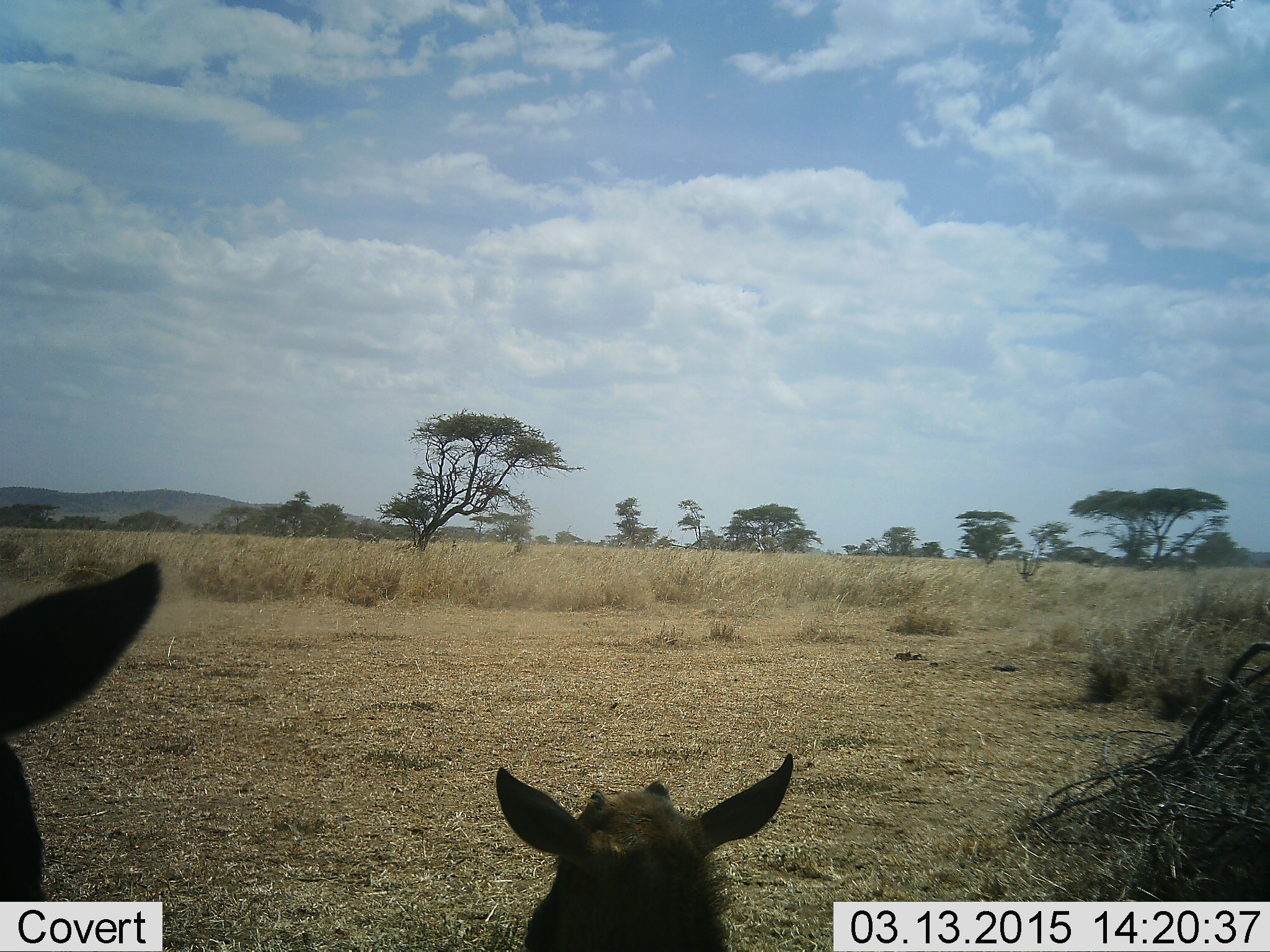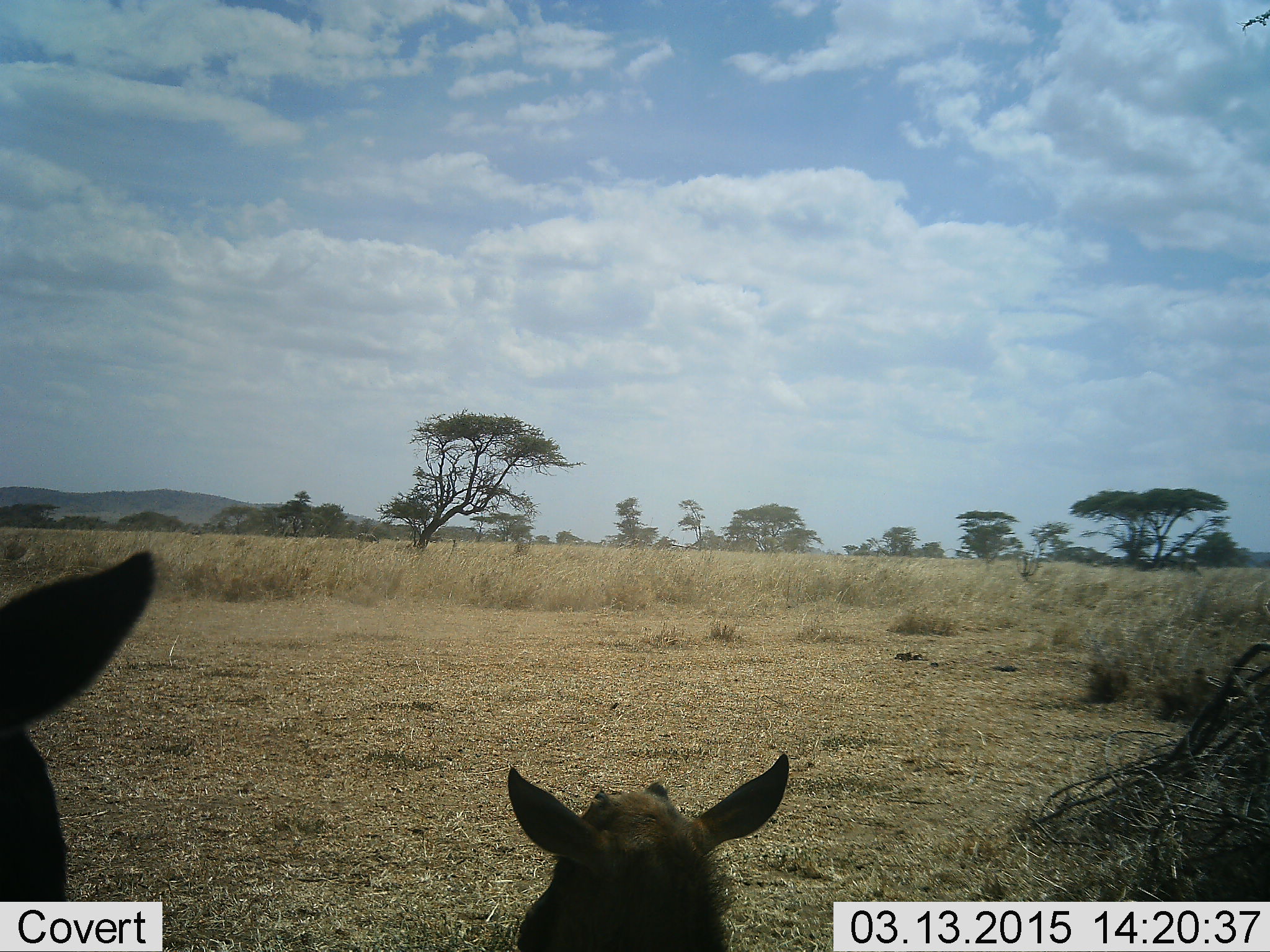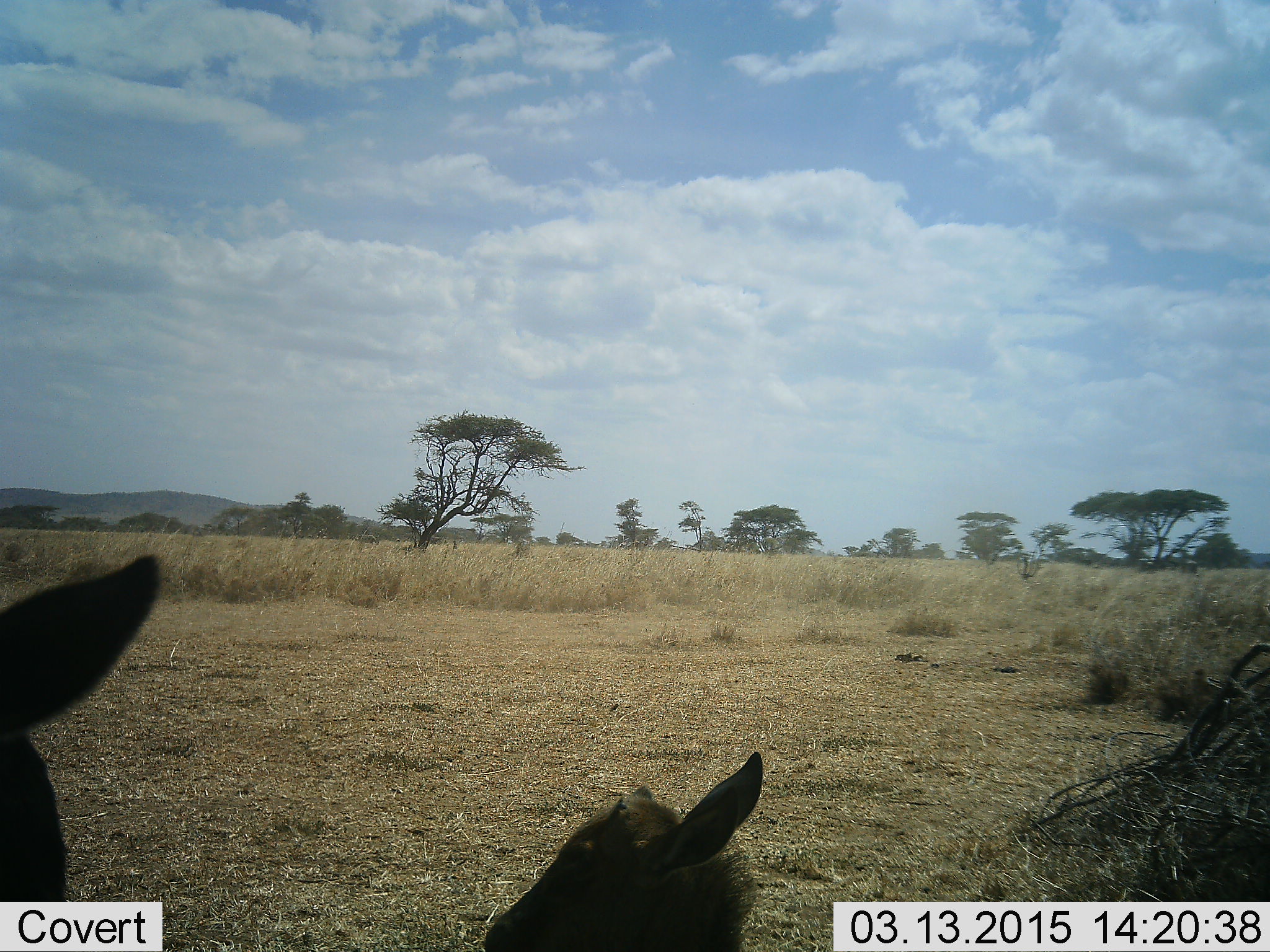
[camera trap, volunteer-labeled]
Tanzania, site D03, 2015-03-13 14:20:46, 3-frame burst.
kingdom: Animalia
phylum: Chordata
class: Mammalia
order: Artiodactyla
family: Bovidae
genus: Connochaetes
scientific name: Connochaetes taurinus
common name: blue wildebeest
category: wildebeest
Wildebeest (blue wildebeest) (Connochaetes taurinus), count 2. Behavior (volunteer vote fractions): standing 44%, resting 78%, moving 0%, interacting 0%. Young present (vote fraction): 89%. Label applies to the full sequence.